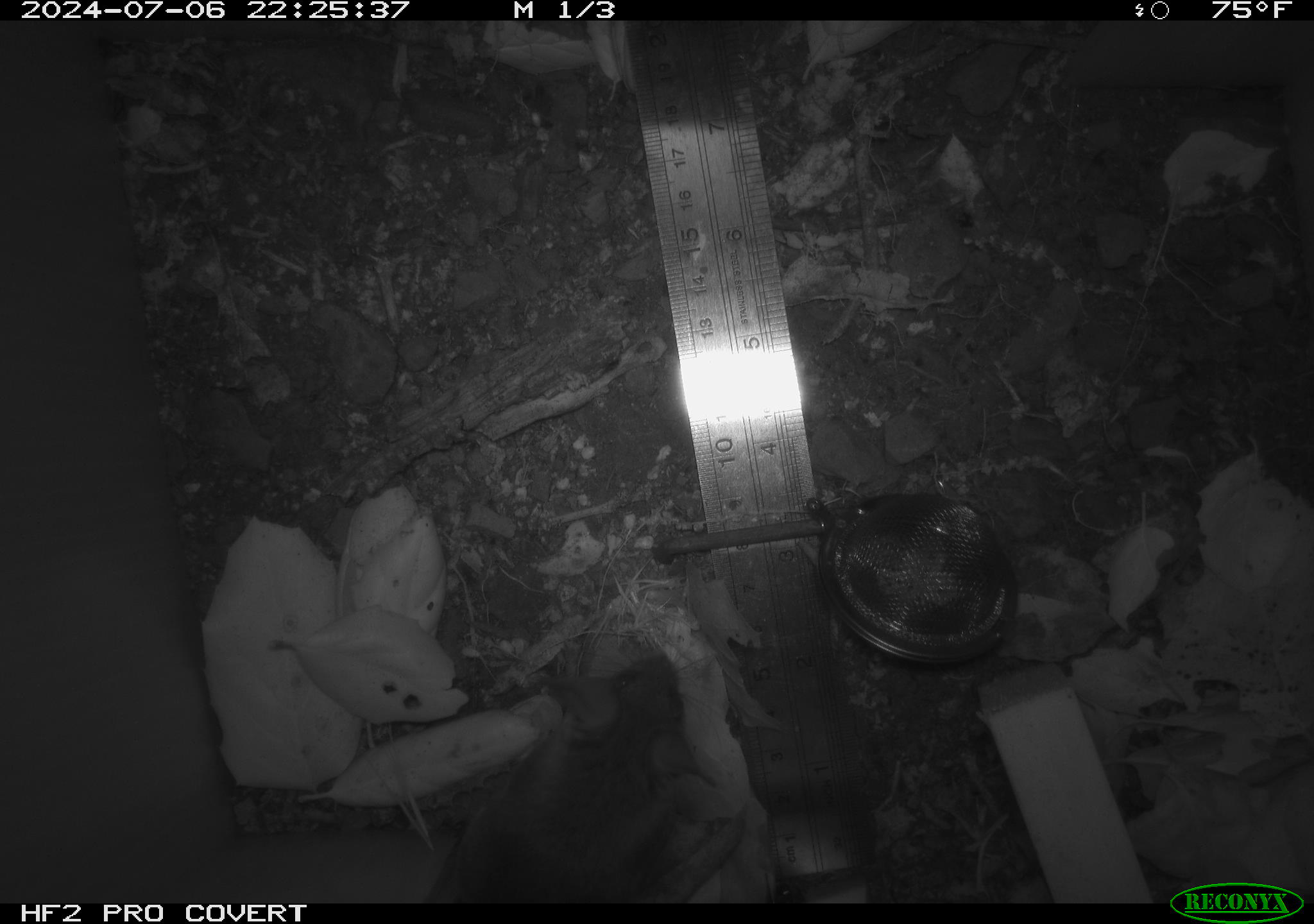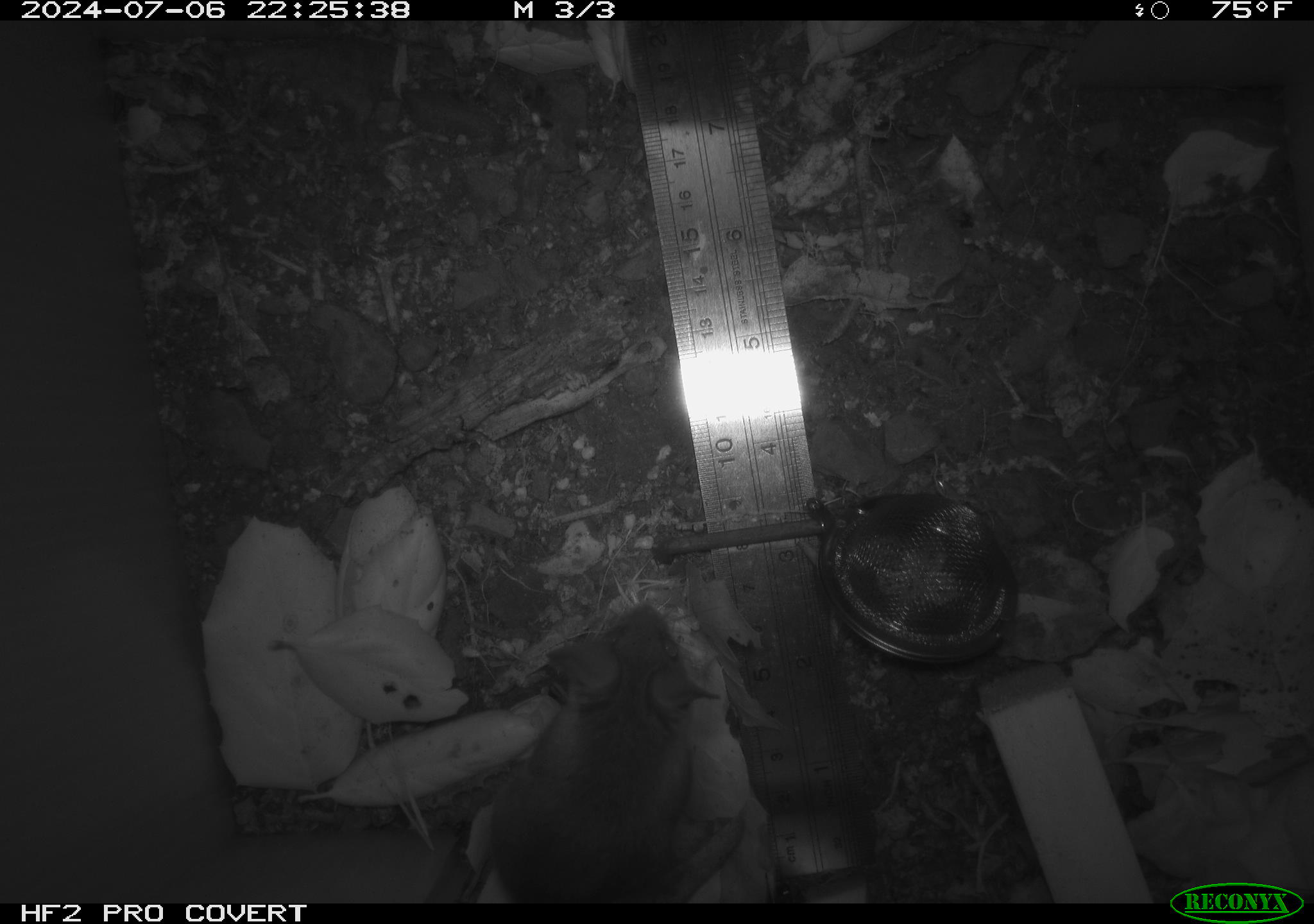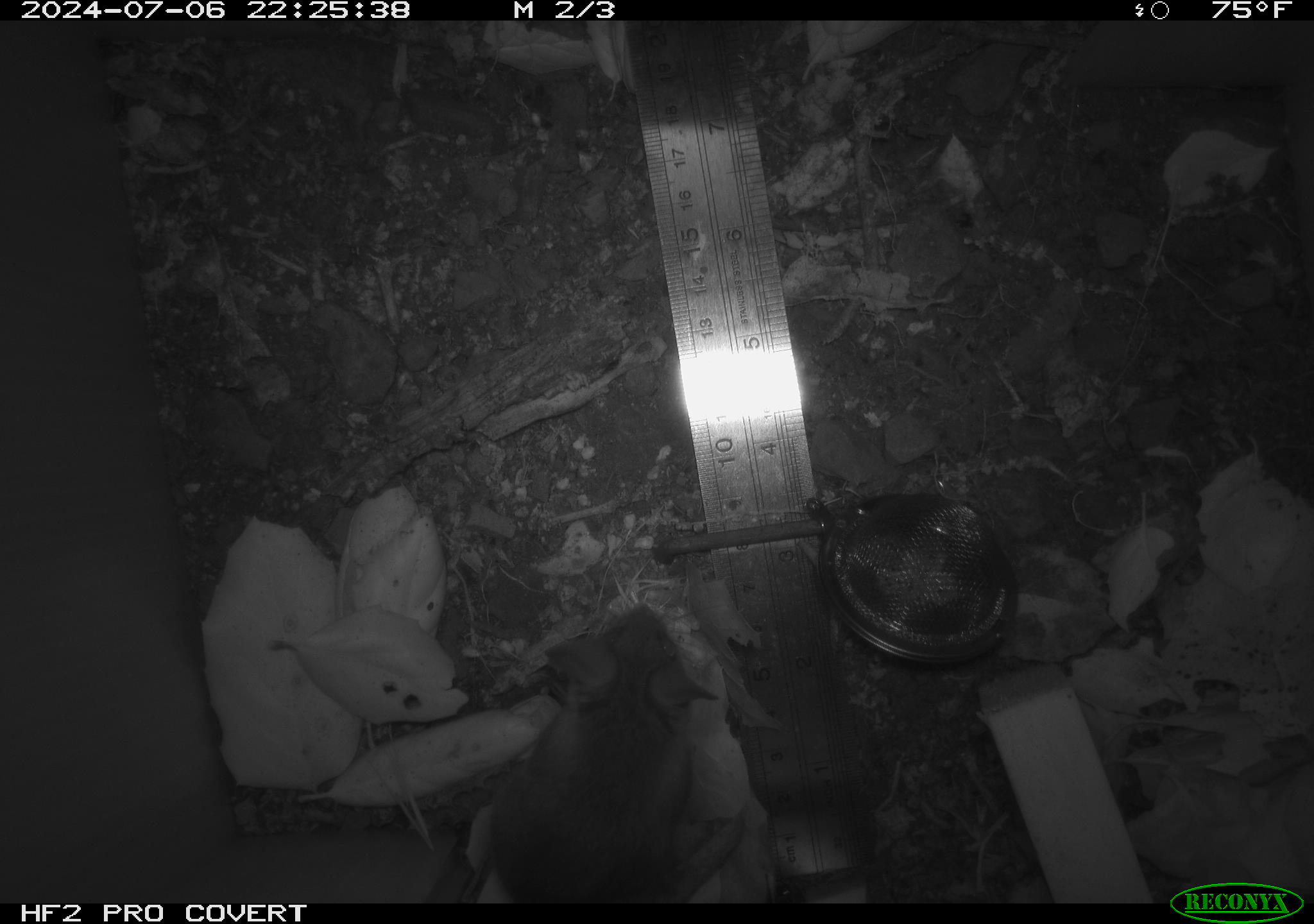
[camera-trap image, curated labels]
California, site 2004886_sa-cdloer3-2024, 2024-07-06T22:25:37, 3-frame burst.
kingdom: Animalia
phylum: Chordata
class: Mammalia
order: Rodentia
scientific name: Rodentia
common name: rodent